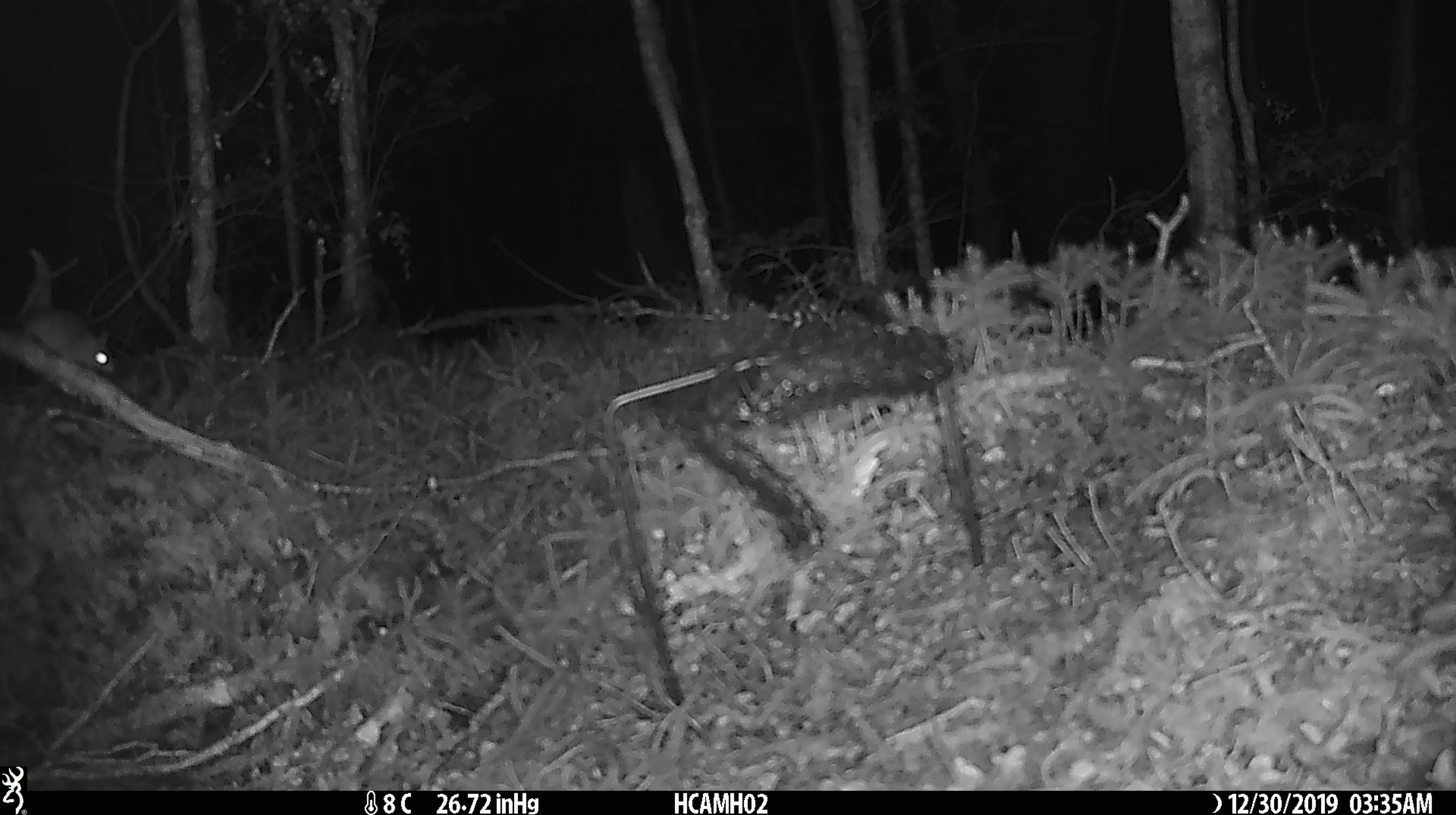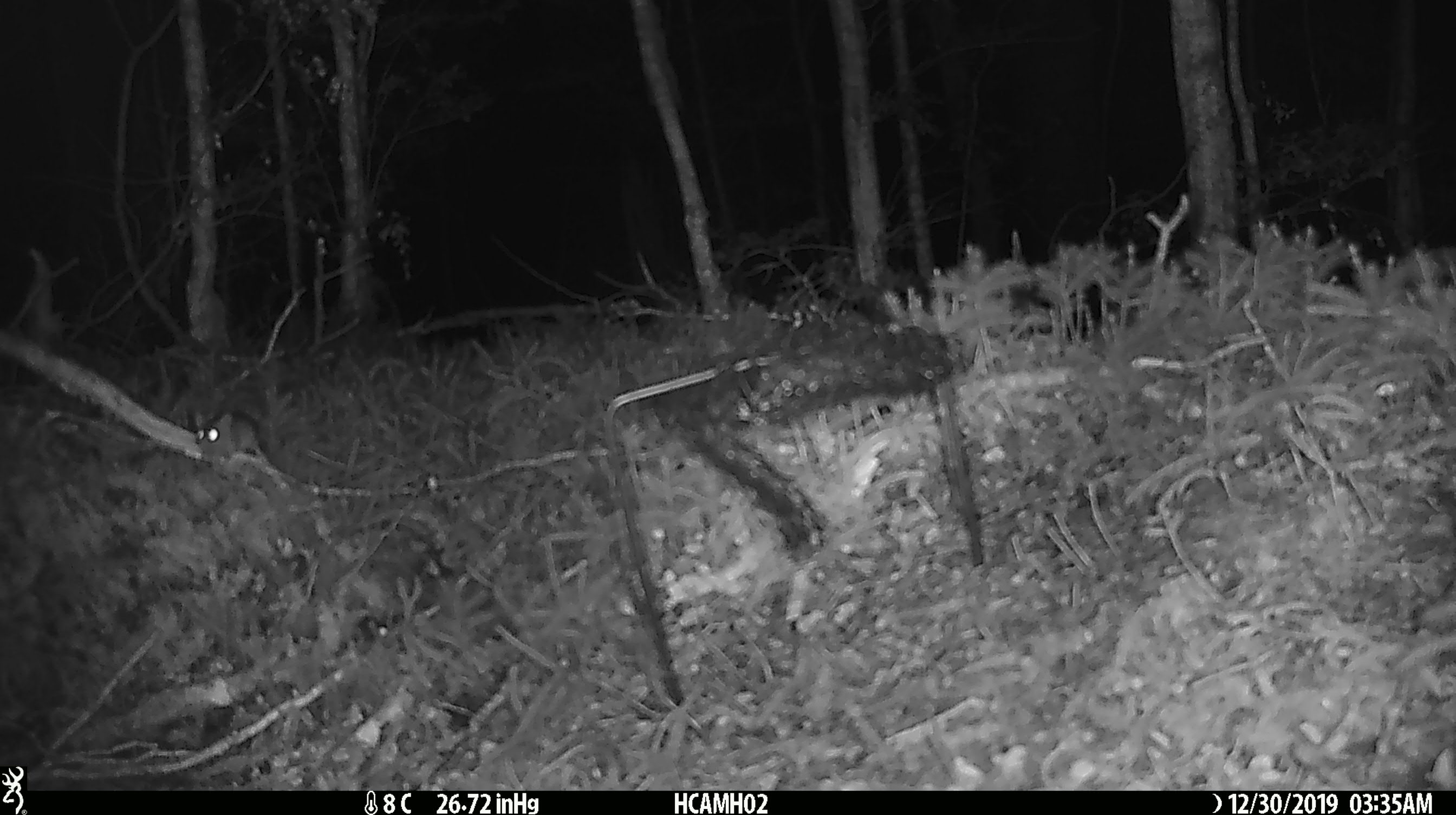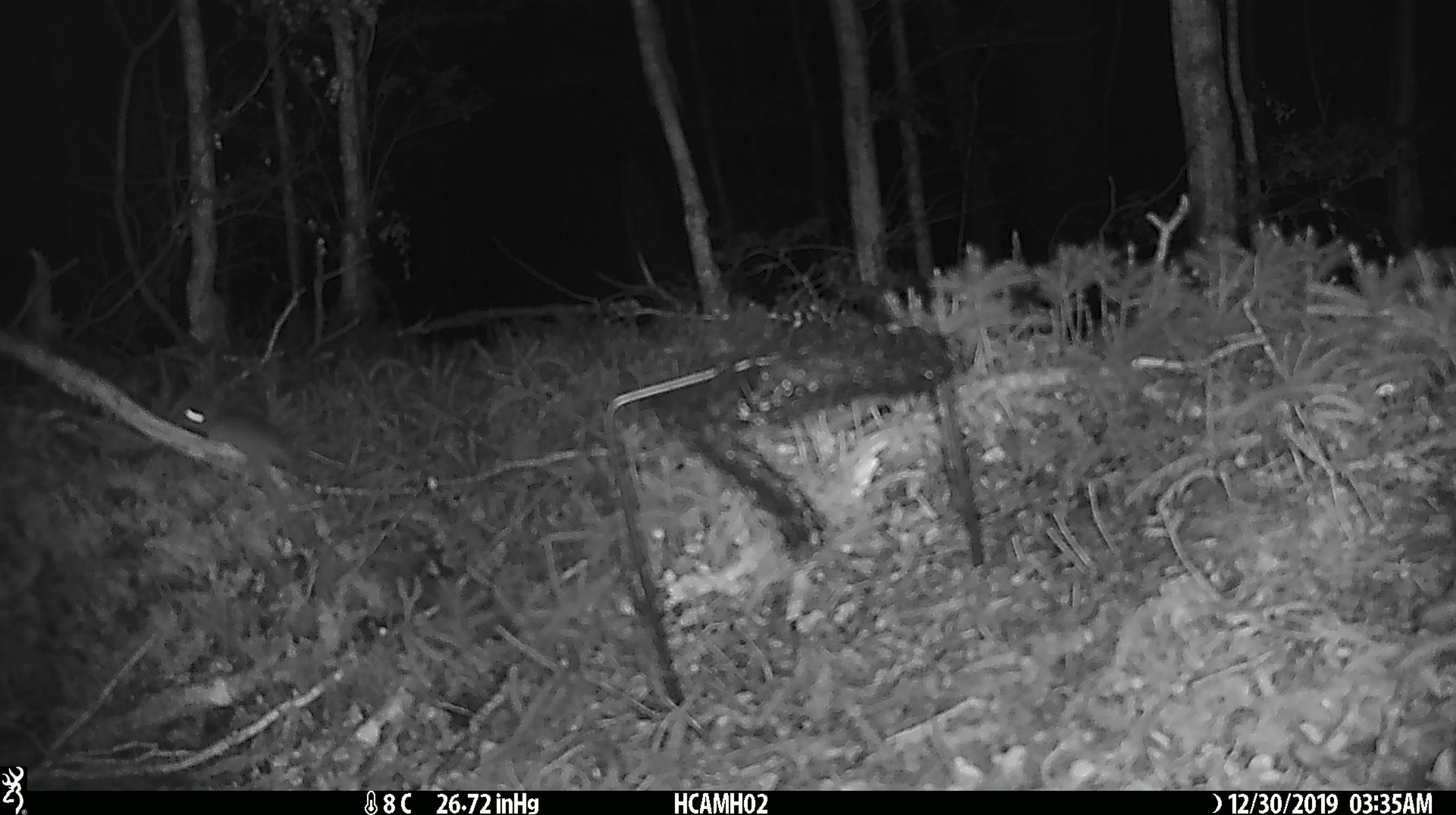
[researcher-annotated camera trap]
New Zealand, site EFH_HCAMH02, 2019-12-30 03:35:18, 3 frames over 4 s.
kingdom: Animalia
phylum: Chordata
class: Mammalia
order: Rodentia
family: Muridae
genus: Mus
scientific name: Mus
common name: mouse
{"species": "mouse (Mus)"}